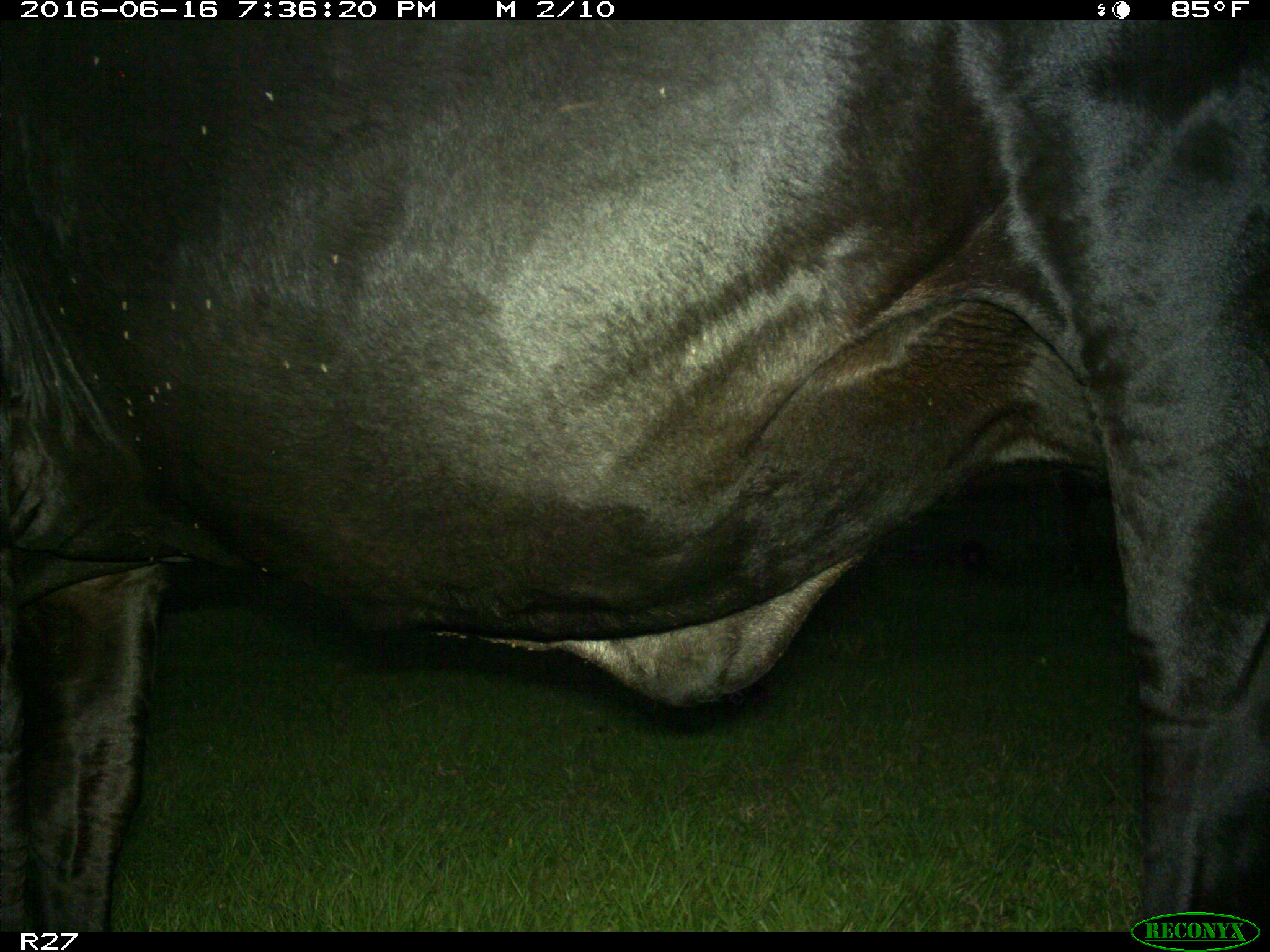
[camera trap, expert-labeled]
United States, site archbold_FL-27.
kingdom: Animalia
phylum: Chordata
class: Mammalia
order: Artiodactyla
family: Bovidae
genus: Bos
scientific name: Bos taurus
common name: domestic cow